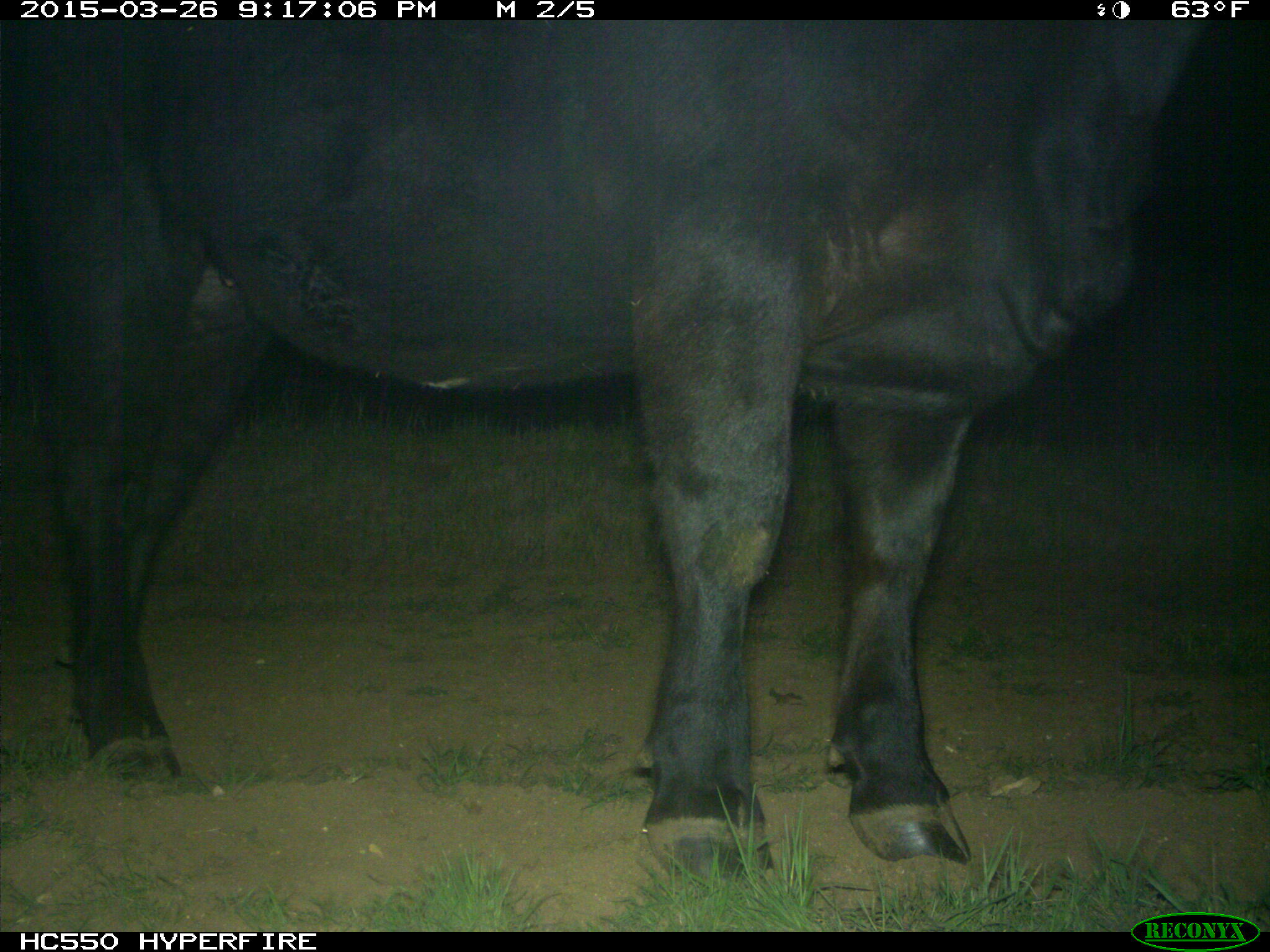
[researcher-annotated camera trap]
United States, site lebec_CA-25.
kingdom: Animalia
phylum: Chordata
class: Mammalia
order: Artiodactyla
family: Bovidae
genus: Bos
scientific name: Bos taurus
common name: domestic cow